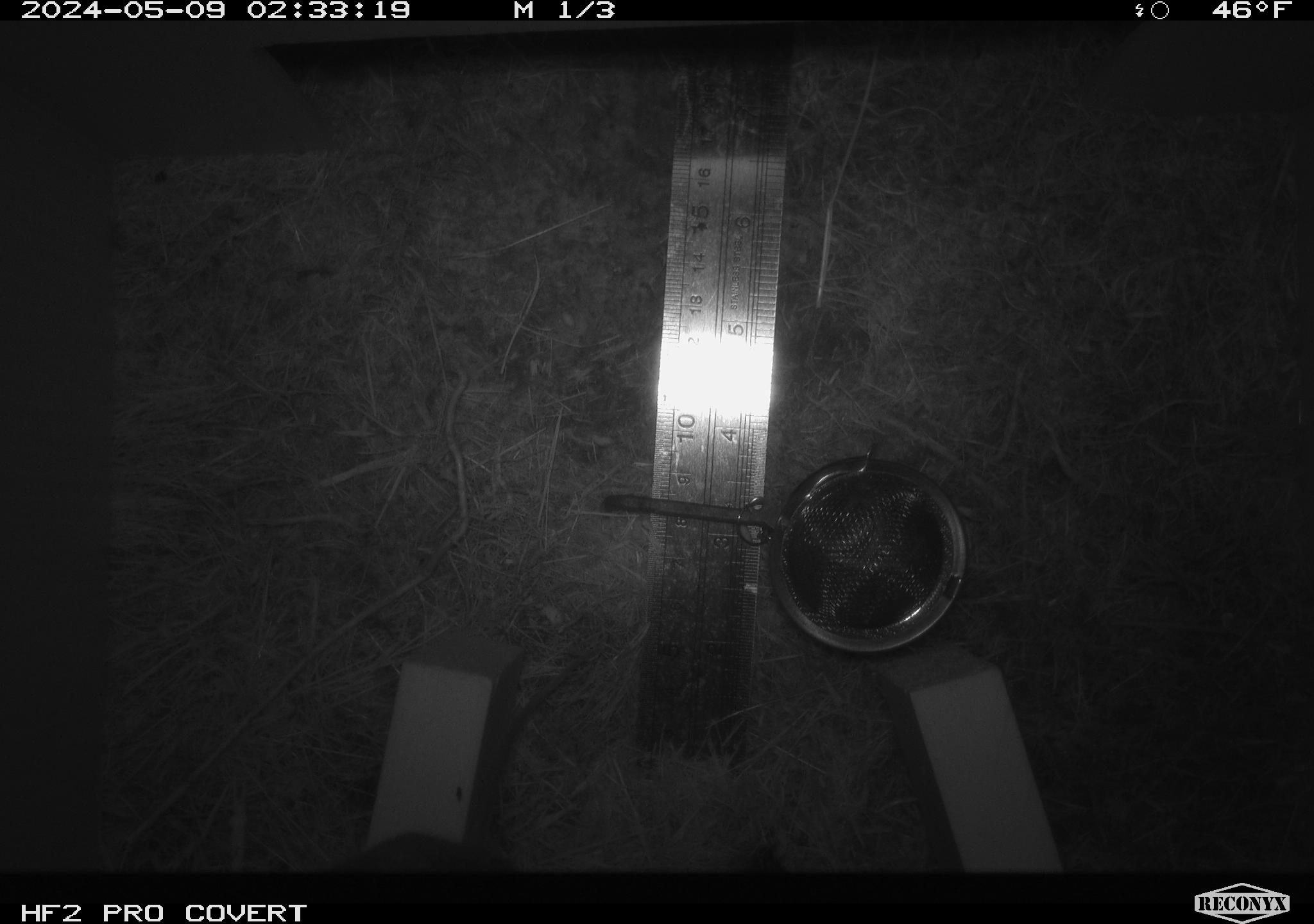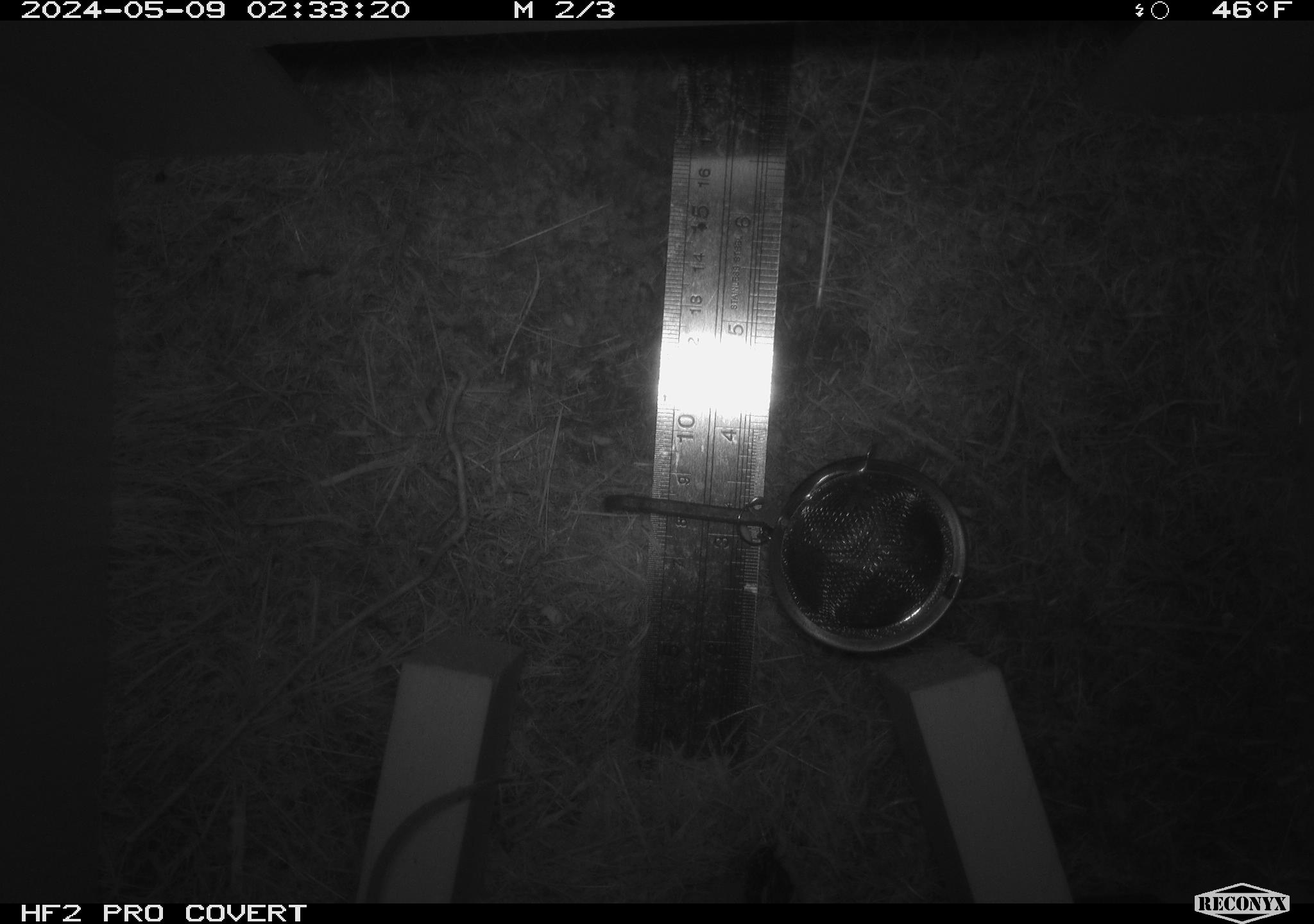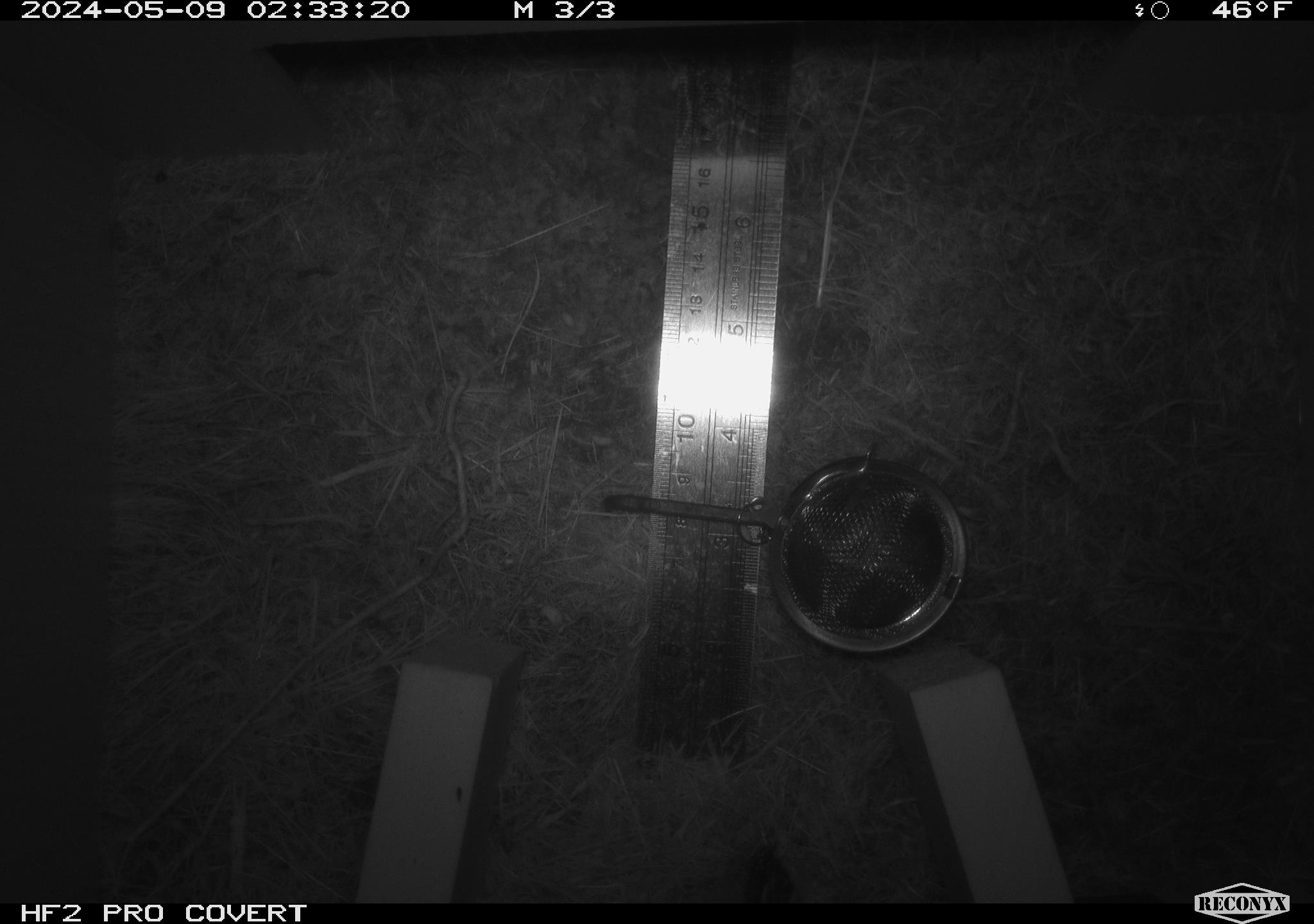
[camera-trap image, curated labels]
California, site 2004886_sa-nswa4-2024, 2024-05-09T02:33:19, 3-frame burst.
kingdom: Animalia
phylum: Chordata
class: Mammalia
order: Rodentia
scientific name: Rodentia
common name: mouse species